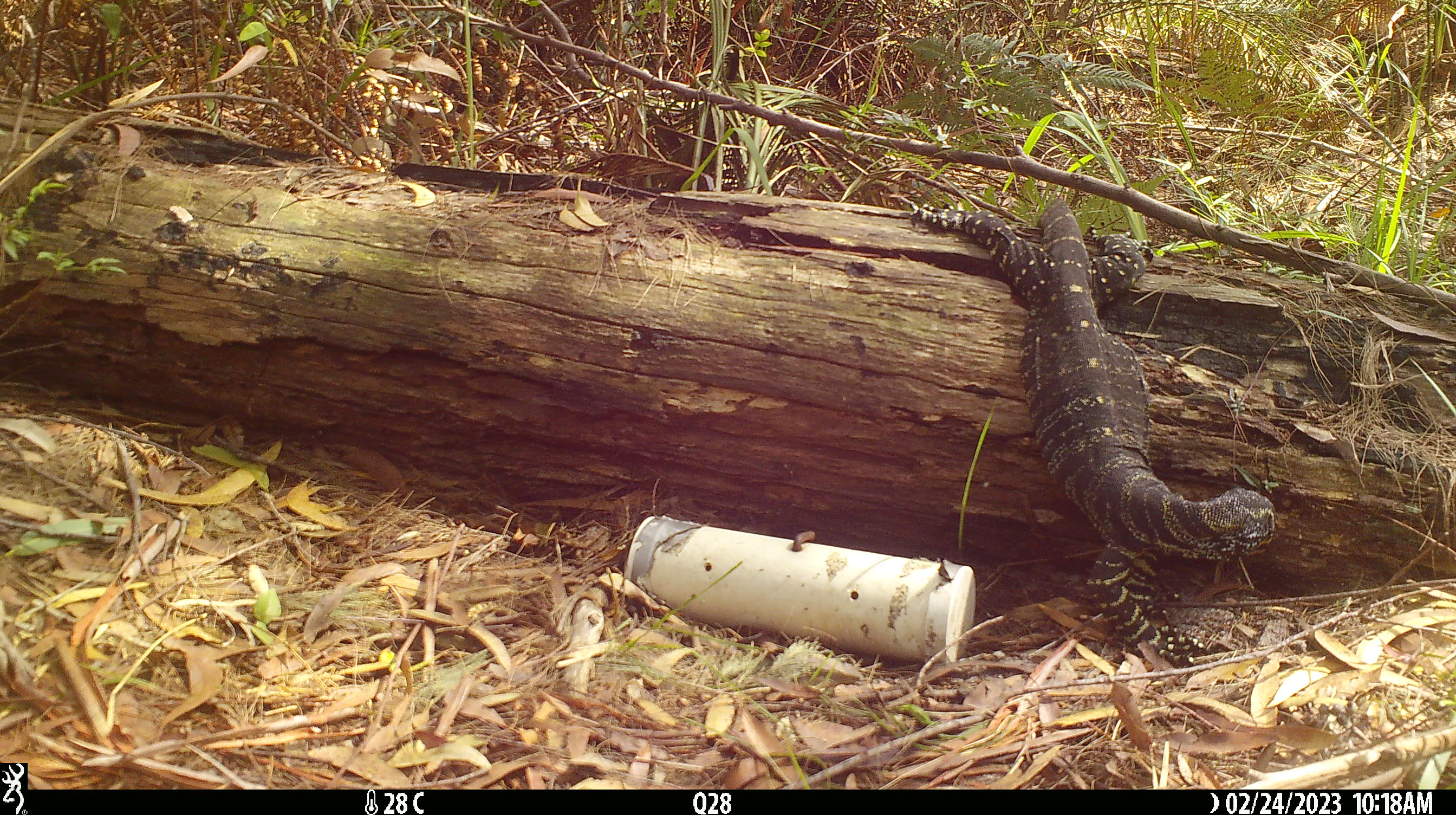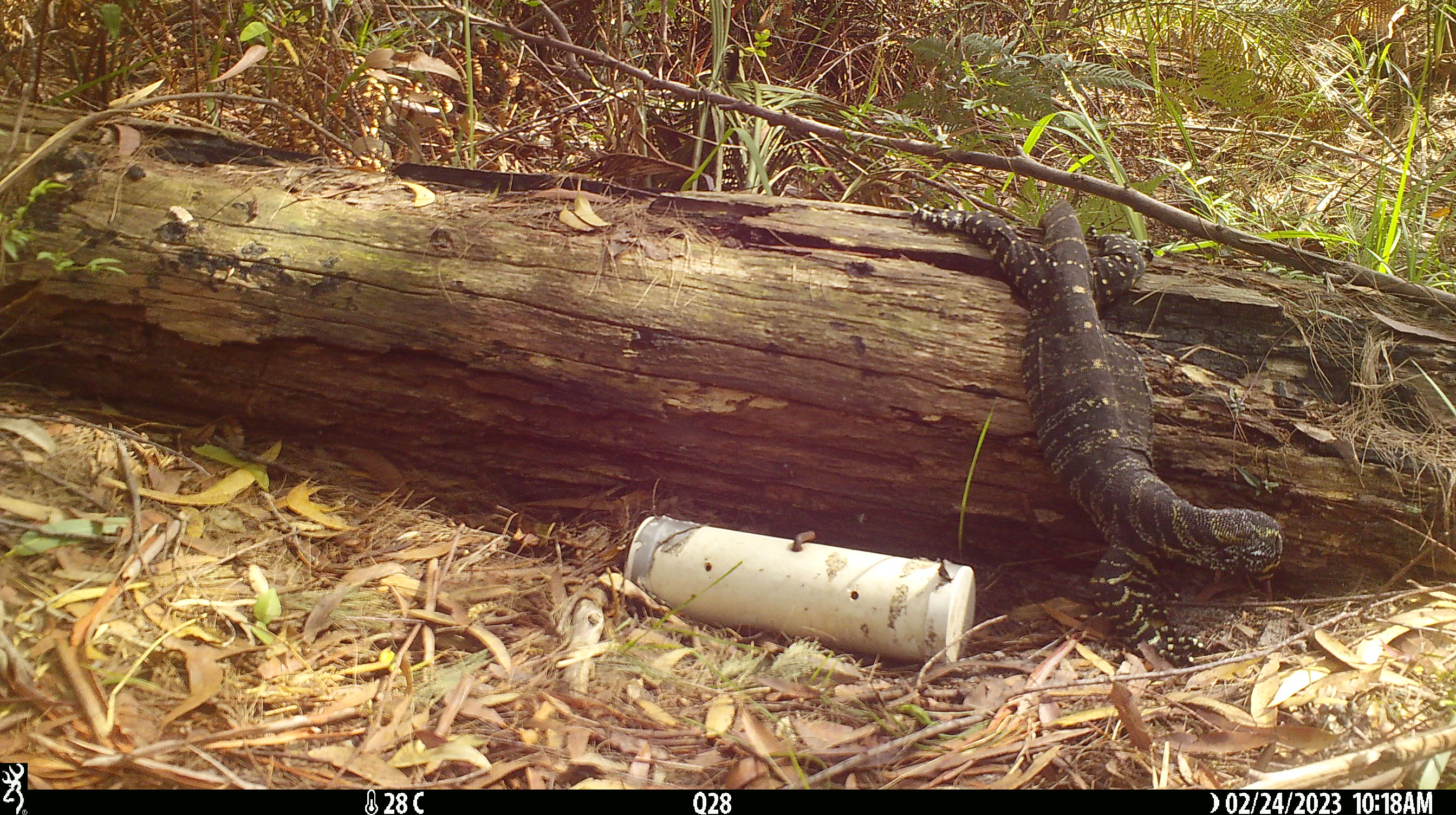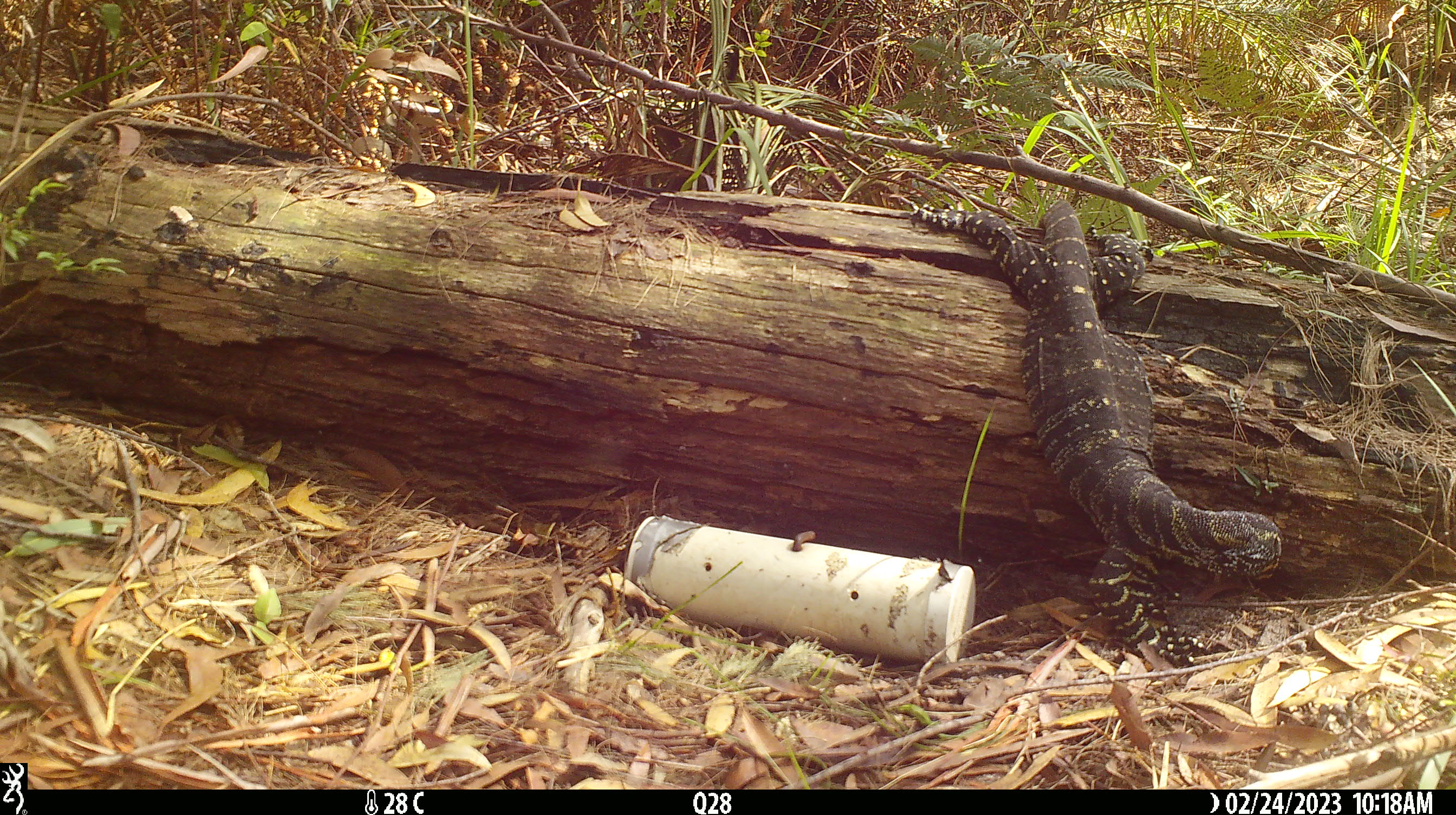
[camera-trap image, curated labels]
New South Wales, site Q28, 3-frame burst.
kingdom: Animalia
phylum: Chordata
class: Reptilia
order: Squamata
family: Varanidae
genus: Varanus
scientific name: Varanus varius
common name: lace monitor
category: goanna